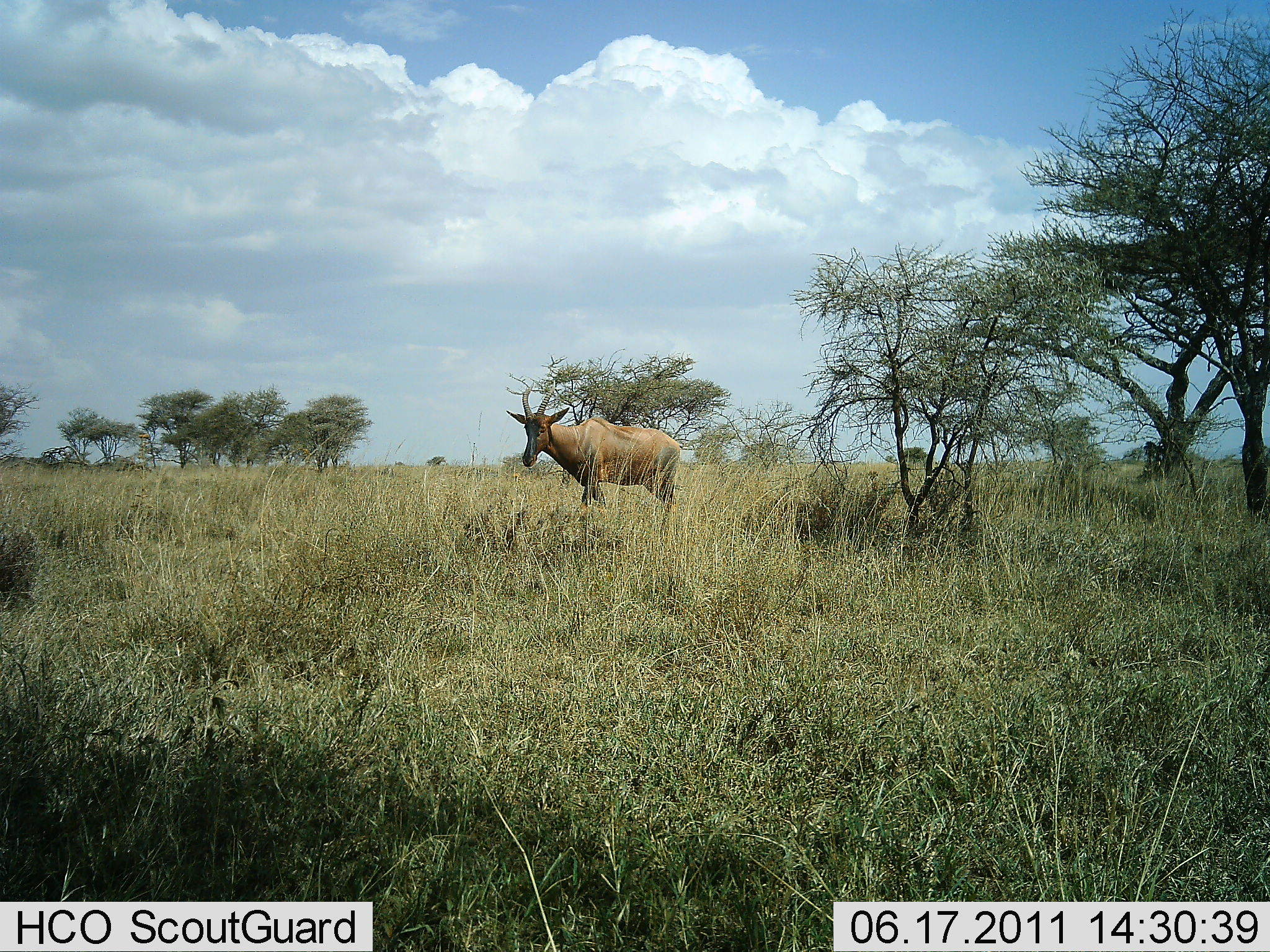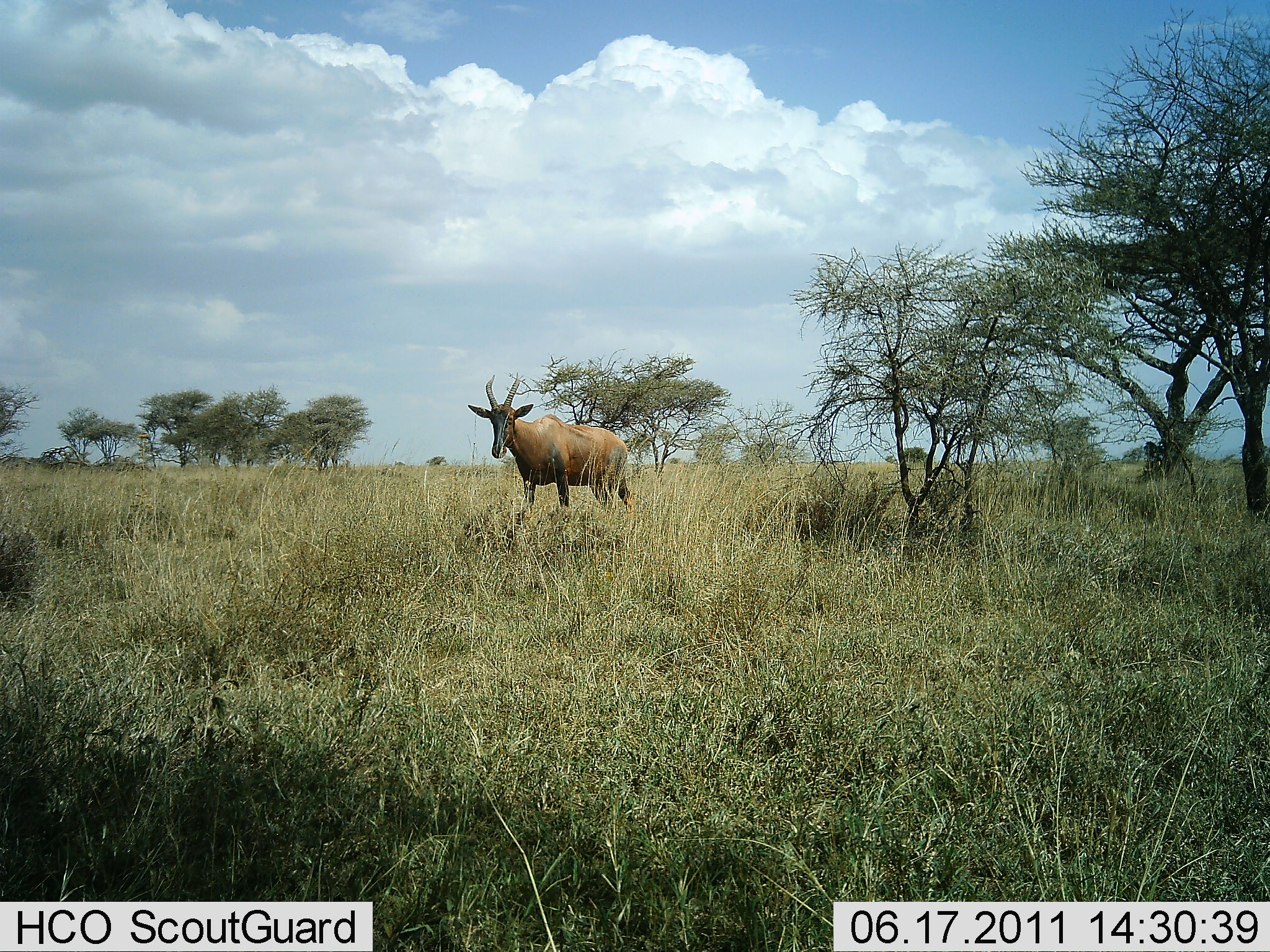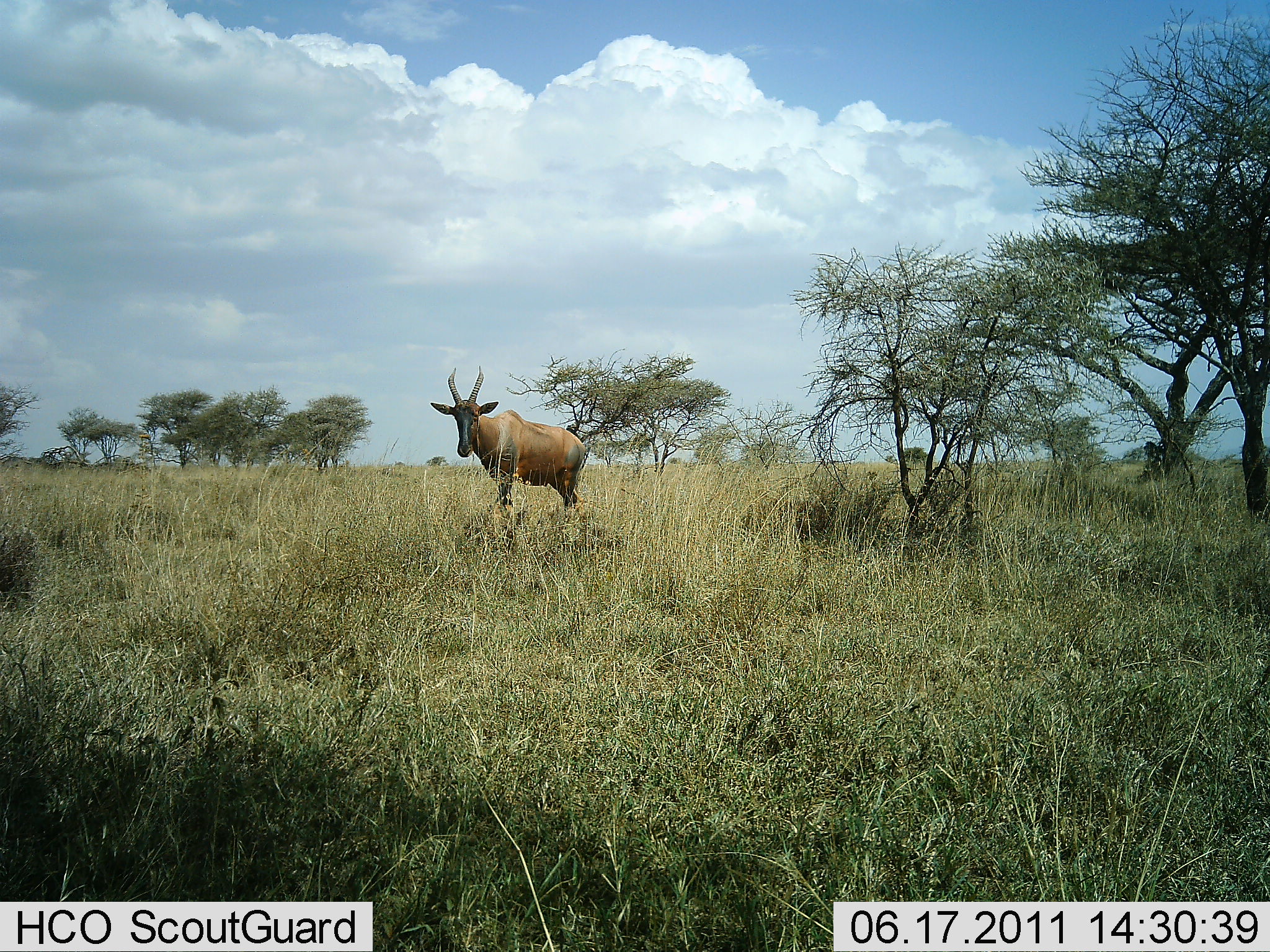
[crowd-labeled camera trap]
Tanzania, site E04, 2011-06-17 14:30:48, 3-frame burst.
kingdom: Animalia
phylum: Chordata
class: Mammalia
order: Artiodactyla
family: Bovidae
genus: Damaliscus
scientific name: Damaliscus lunatus jimela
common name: topi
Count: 1.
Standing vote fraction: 33%.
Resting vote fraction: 0%.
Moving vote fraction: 75%.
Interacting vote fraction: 0%.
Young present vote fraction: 0%.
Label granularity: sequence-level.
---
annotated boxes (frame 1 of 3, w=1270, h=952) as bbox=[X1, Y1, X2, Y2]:
animal: bbox=[505, 379, 682, 525]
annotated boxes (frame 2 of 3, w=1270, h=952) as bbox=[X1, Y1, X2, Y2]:
animal: bbox=[468, 373, 636, 518]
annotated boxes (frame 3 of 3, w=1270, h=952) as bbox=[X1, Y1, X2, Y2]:
animal: bbox=[429, 366, 588, 518]